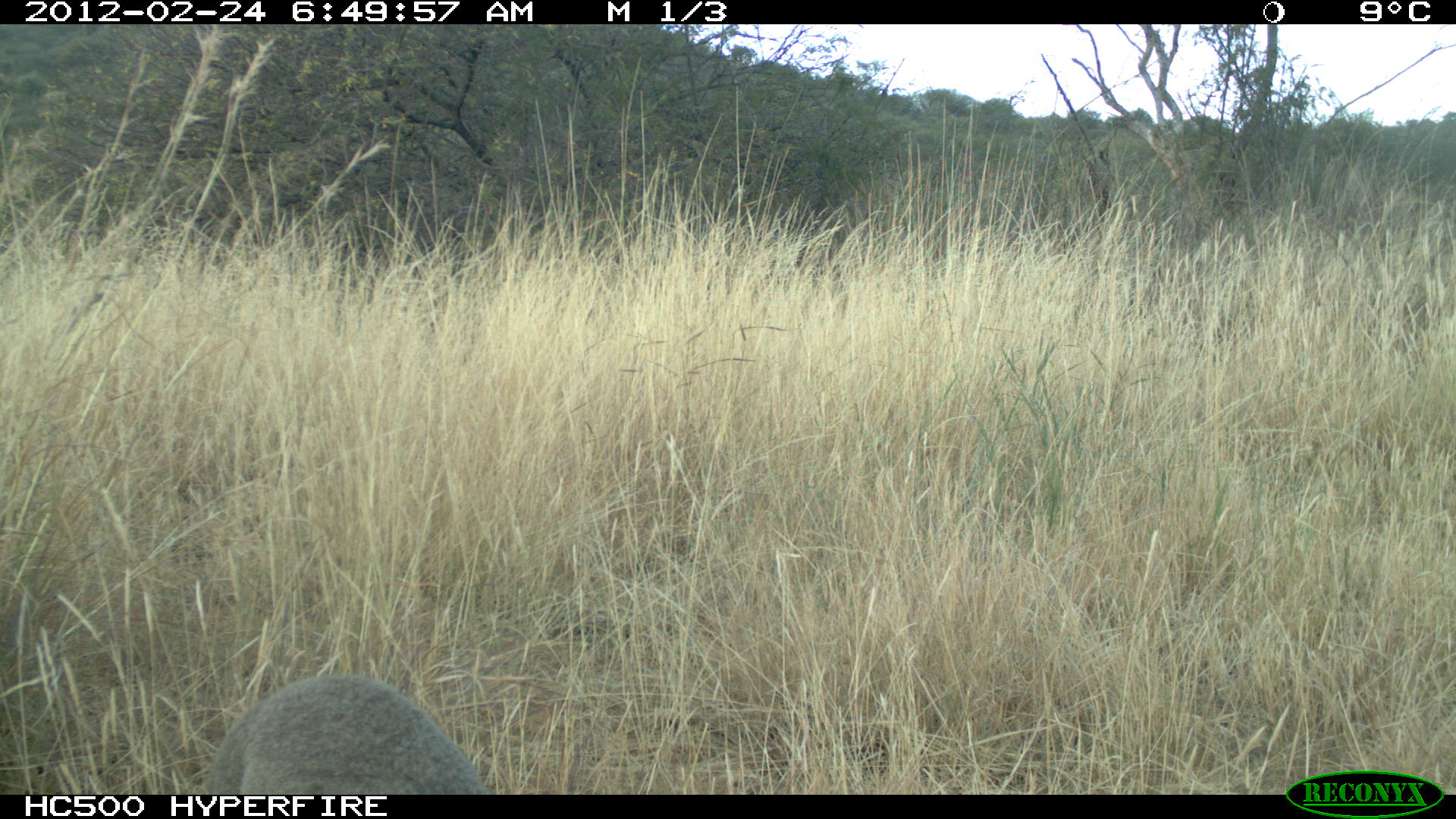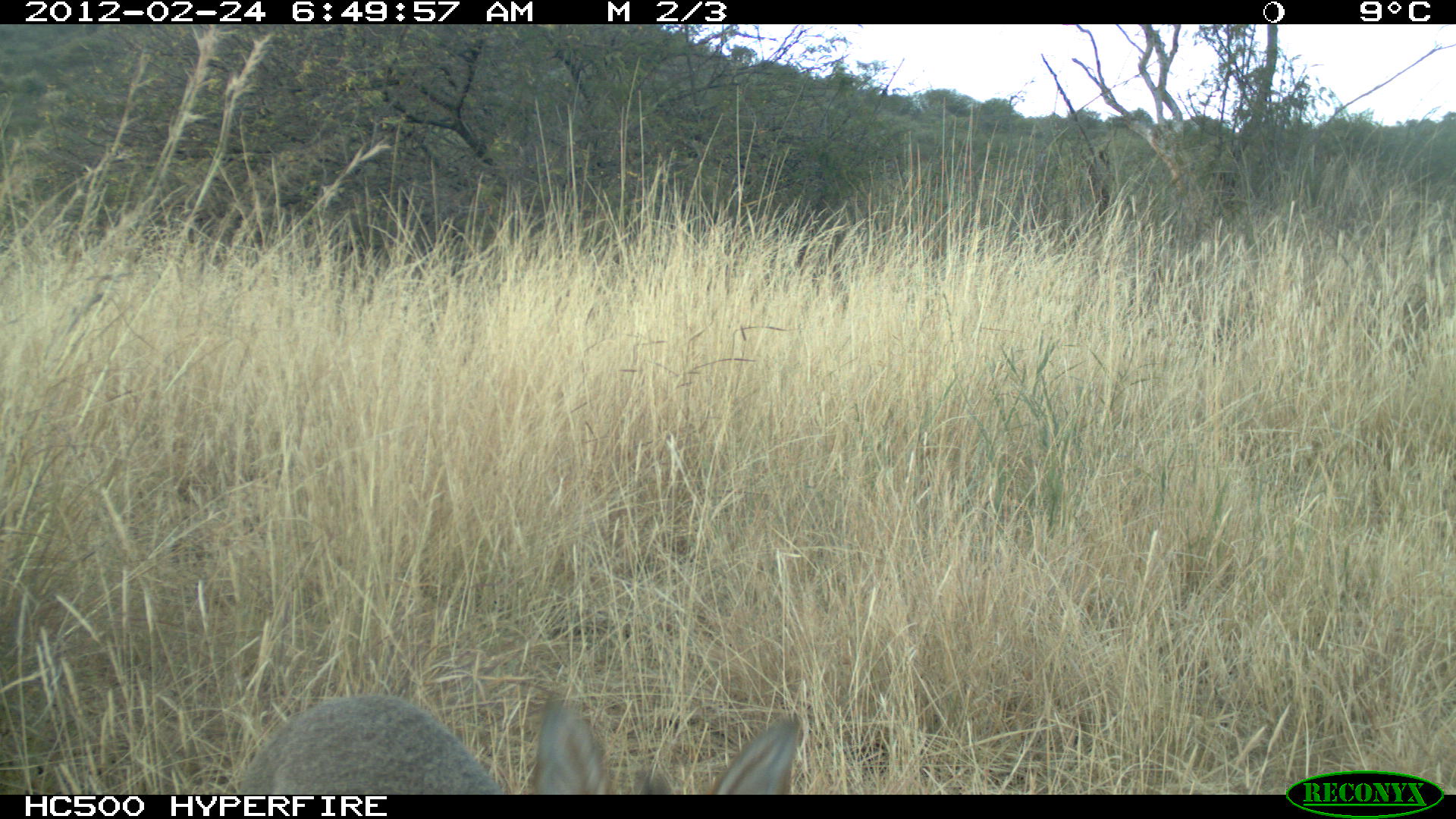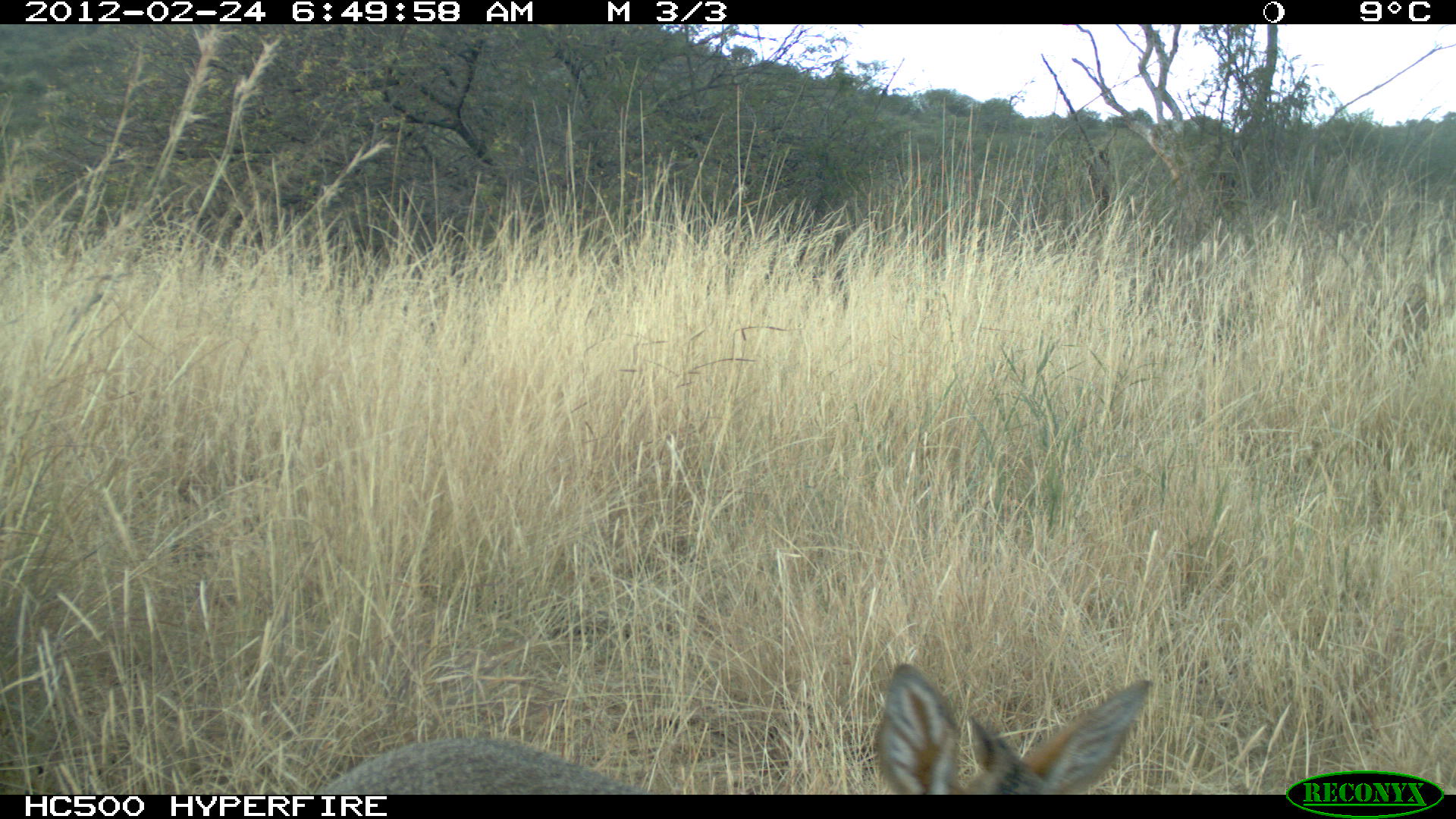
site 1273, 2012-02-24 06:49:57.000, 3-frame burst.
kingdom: Animalia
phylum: Chordata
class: Mammalia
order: Artiodactyla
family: Bovidae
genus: Madoqua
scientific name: Madoqua guentheri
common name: günther's dik-dik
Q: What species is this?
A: Madoqua guentheri (günther's dik-dik).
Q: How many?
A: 1.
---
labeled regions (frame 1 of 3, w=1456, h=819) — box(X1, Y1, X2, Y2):
madoqua guentheri: box(199, 667, 491, 794)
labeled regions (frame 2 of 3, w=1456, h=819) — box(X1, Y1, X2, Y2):
madoqua guentheri: box(235, 681, 809, 792)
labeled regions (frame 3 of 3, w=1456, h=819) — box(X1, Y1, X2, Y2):
madoqua guentheri: box(320, 650, 1163, 792)